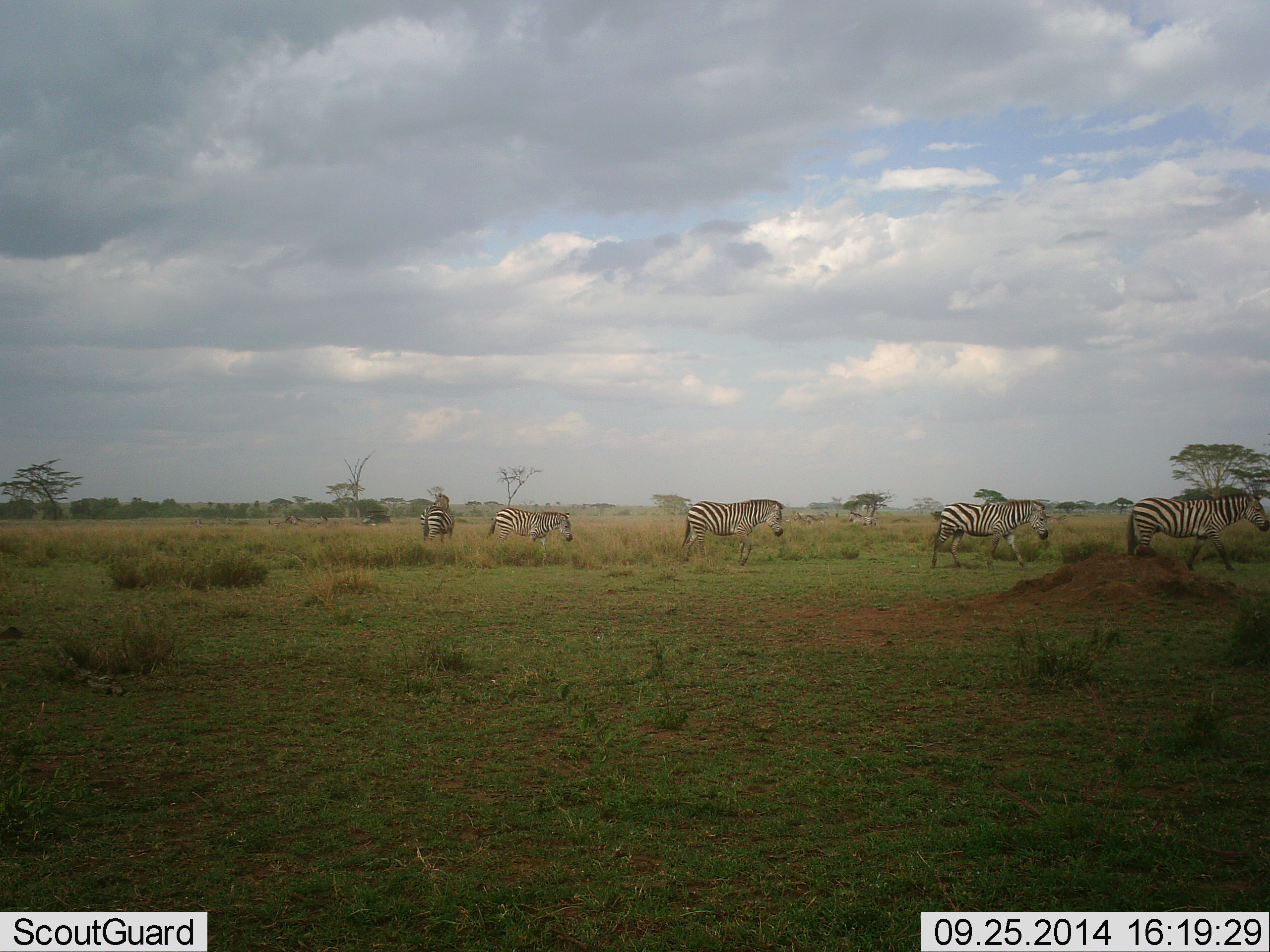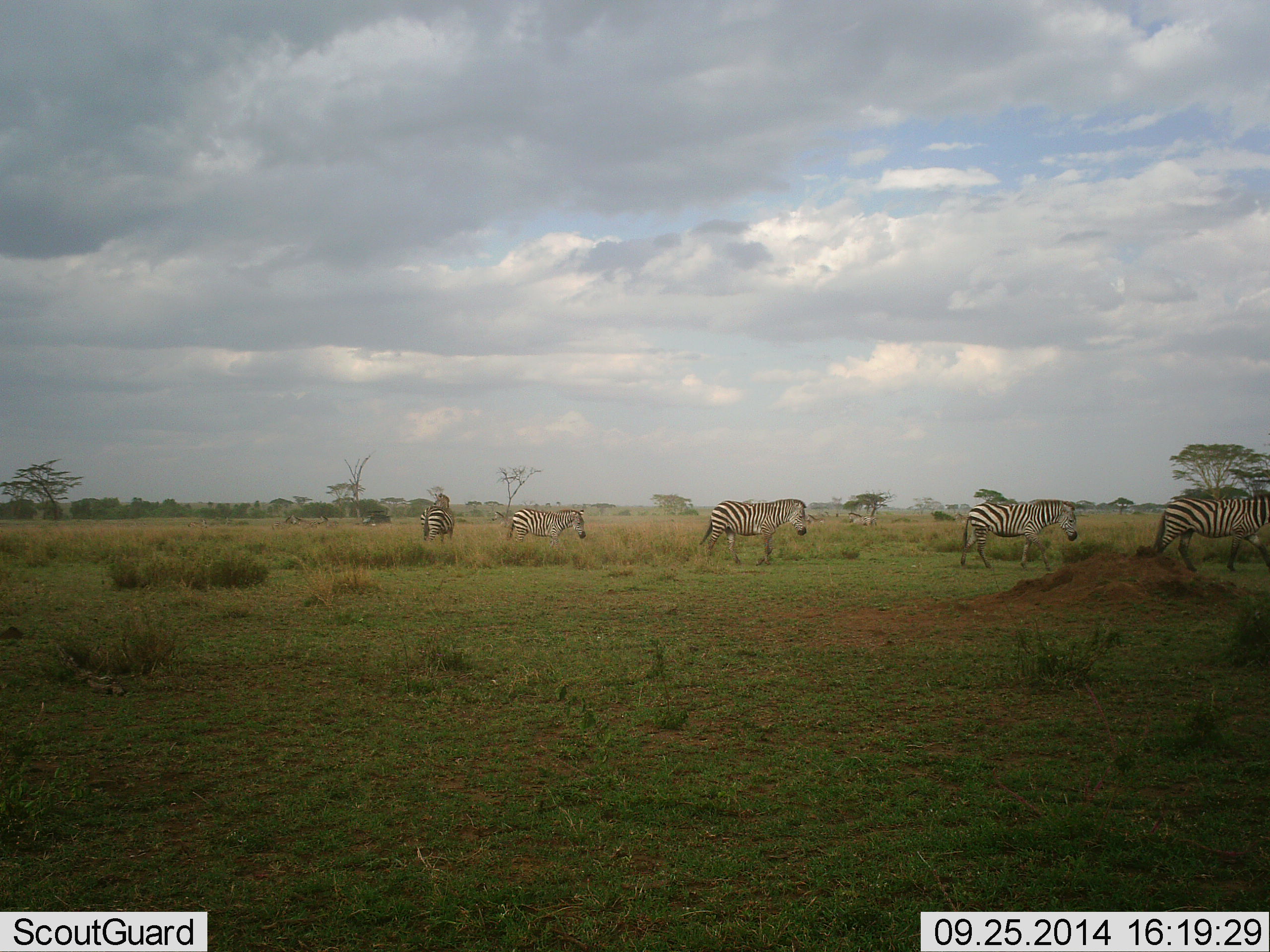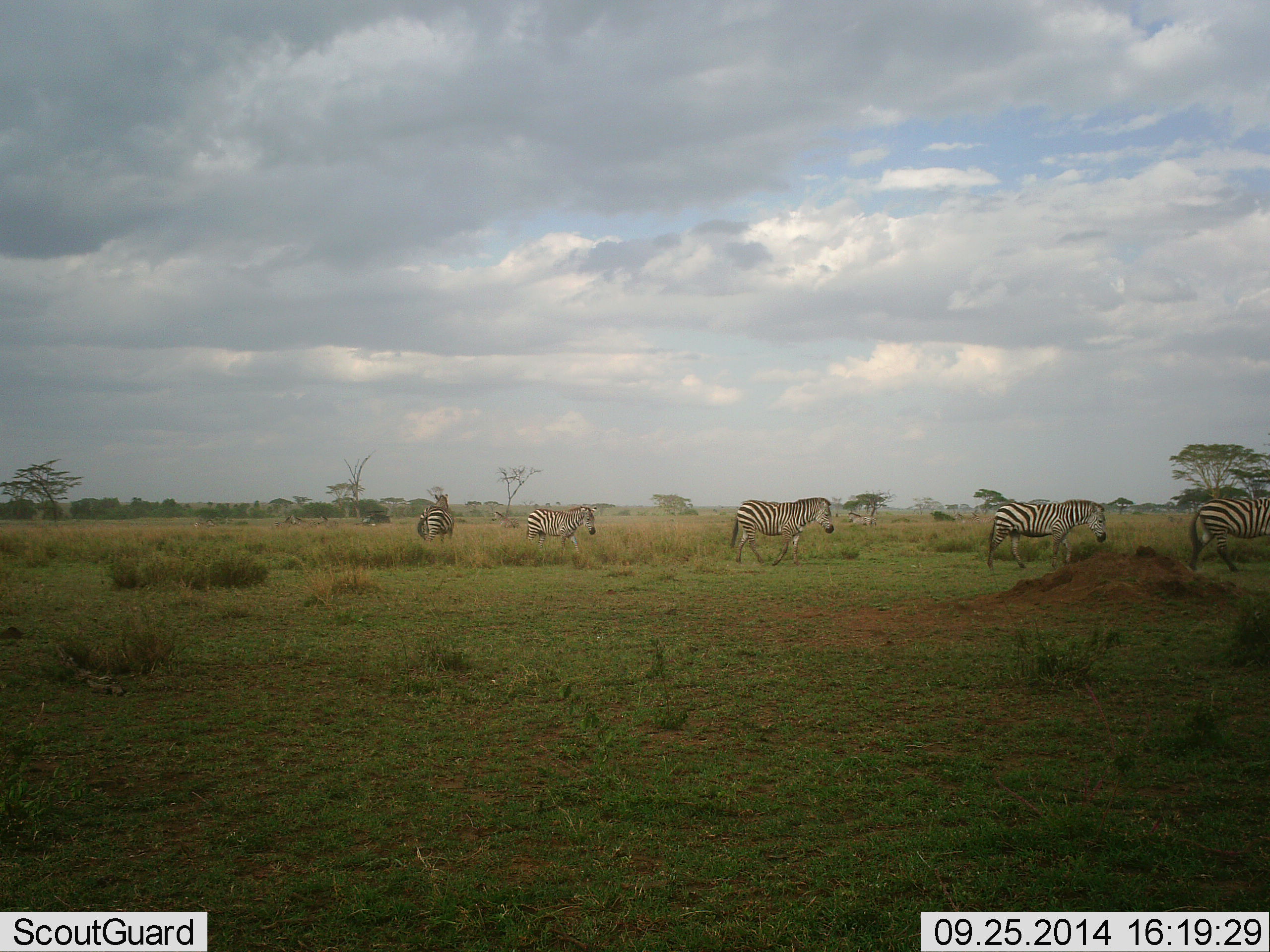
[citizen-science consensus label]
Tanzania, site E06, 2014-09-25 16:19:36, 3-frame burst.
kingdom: Animalia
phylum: Chordata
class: Mammalia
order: Perissodactyla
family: Equidae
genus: Equus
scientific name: Equus quagga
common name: plains zebra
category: zebra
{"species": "zebra (plains zebra) (Equus quagga)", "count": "5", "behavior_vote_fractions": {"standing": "55%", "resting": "0%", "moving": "91%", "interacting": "0%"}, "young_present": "0%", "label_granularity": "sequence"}